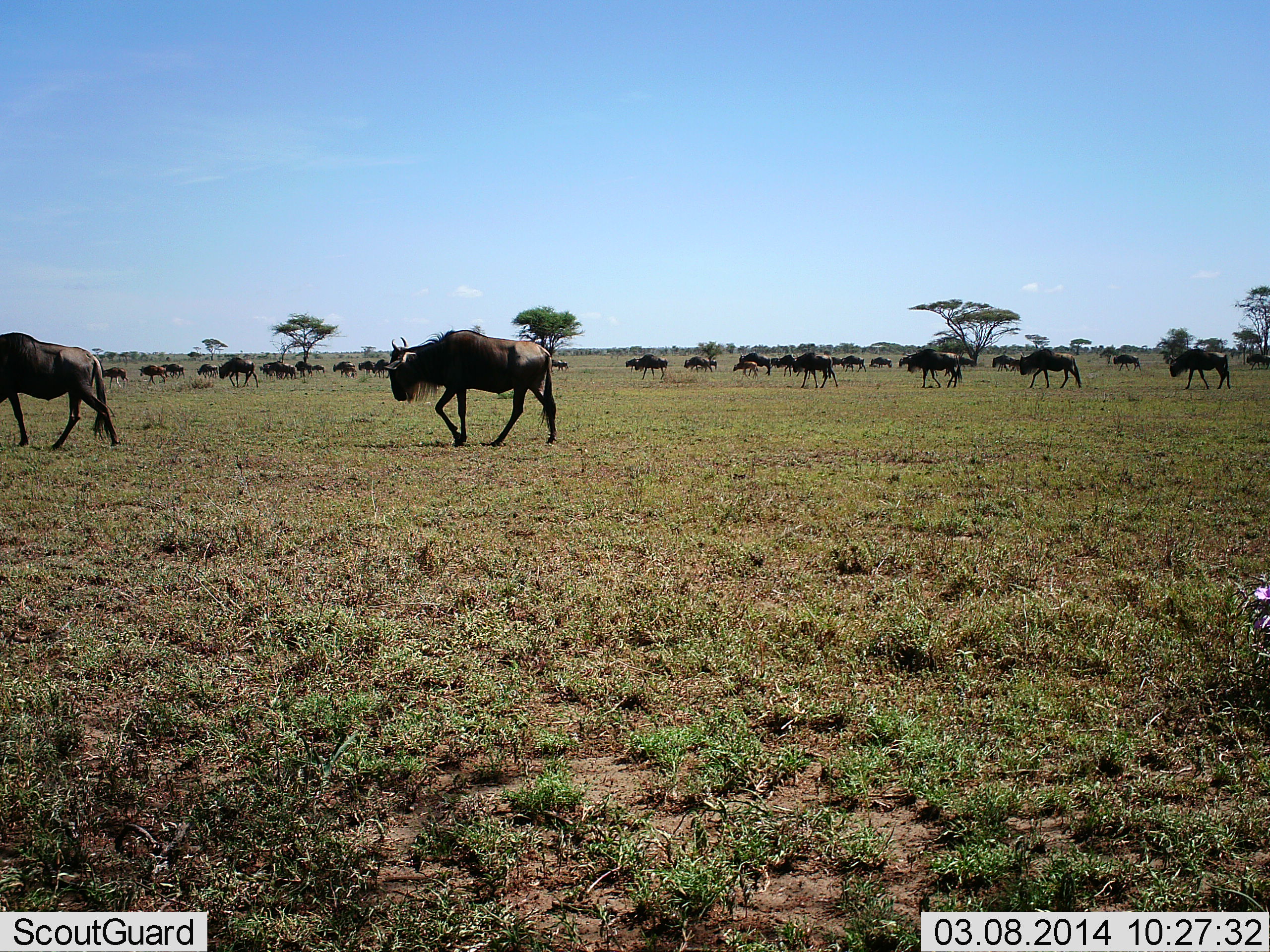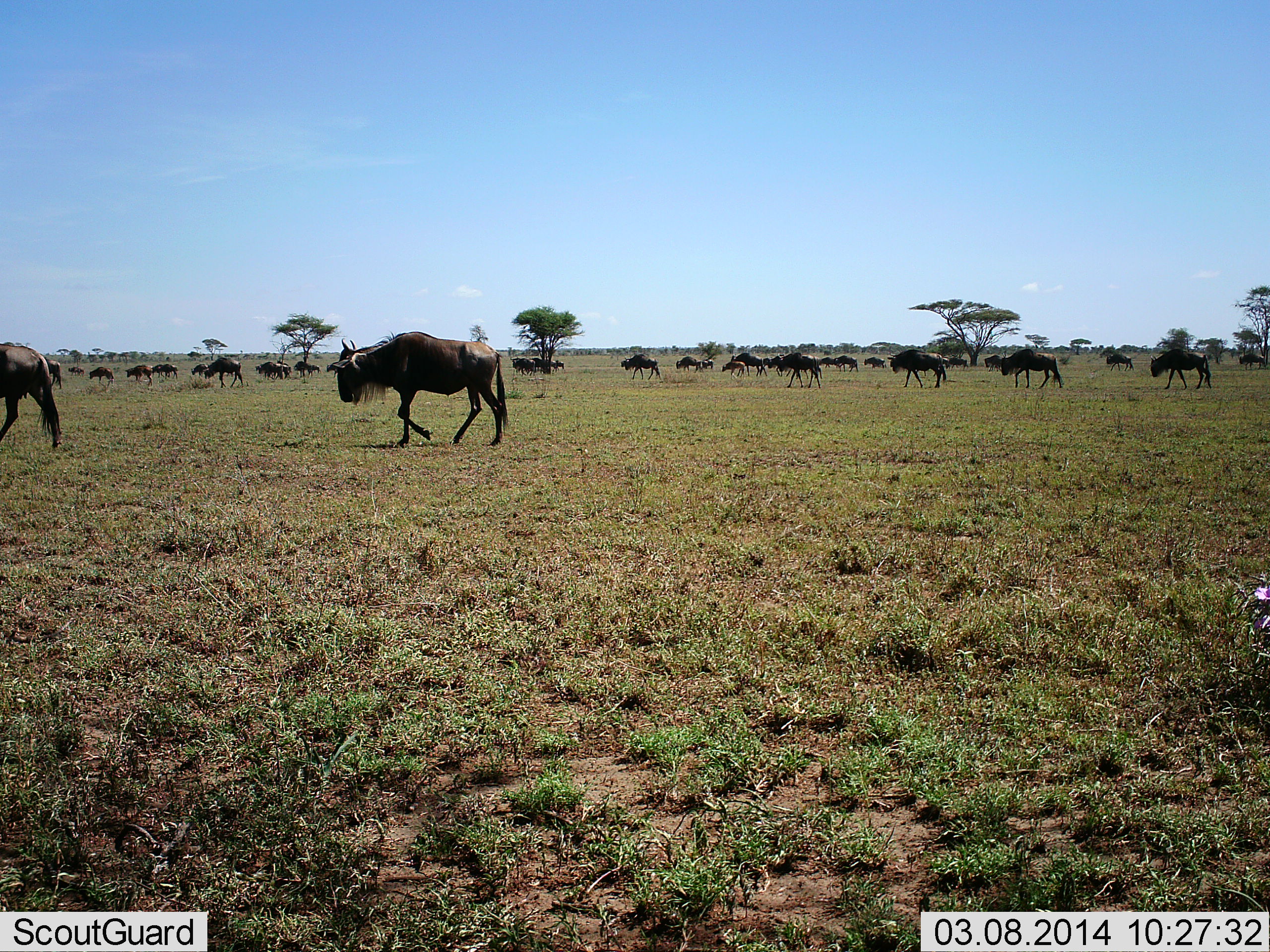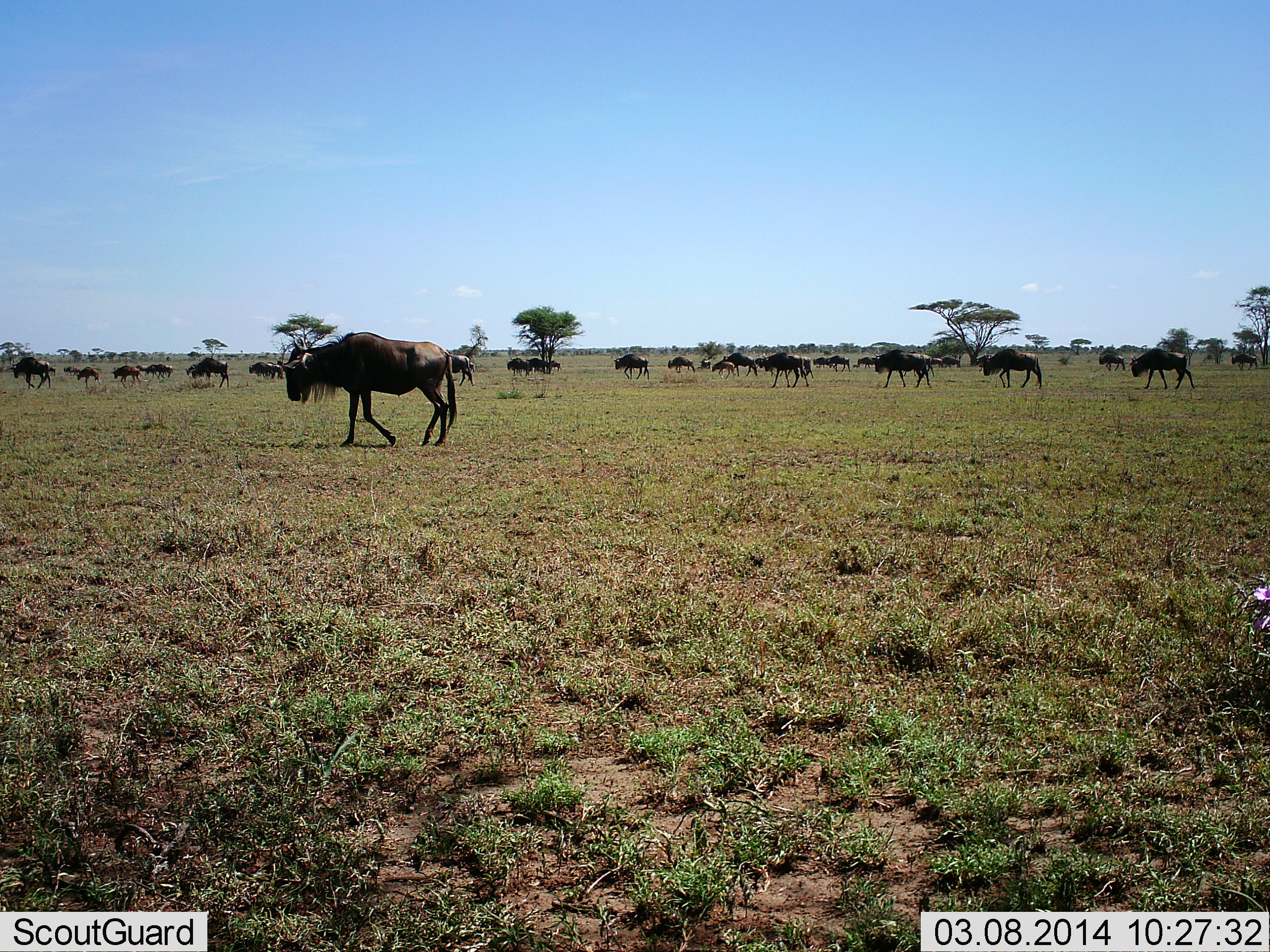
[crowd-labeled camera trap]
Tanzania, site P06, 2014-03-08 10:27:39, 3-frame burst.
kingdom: Animalia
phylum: Chordata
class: Mammalia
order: Artiodactyla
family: Bovidae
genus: Connochaetes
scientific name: Connochaetes taurinus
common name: blue wildebeest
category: wildebeest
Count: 11-50.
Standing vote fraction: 0%.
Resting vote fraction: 0%.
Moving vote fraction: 100%.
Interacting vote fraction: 0%.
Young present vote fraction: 30%.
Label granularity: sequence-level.